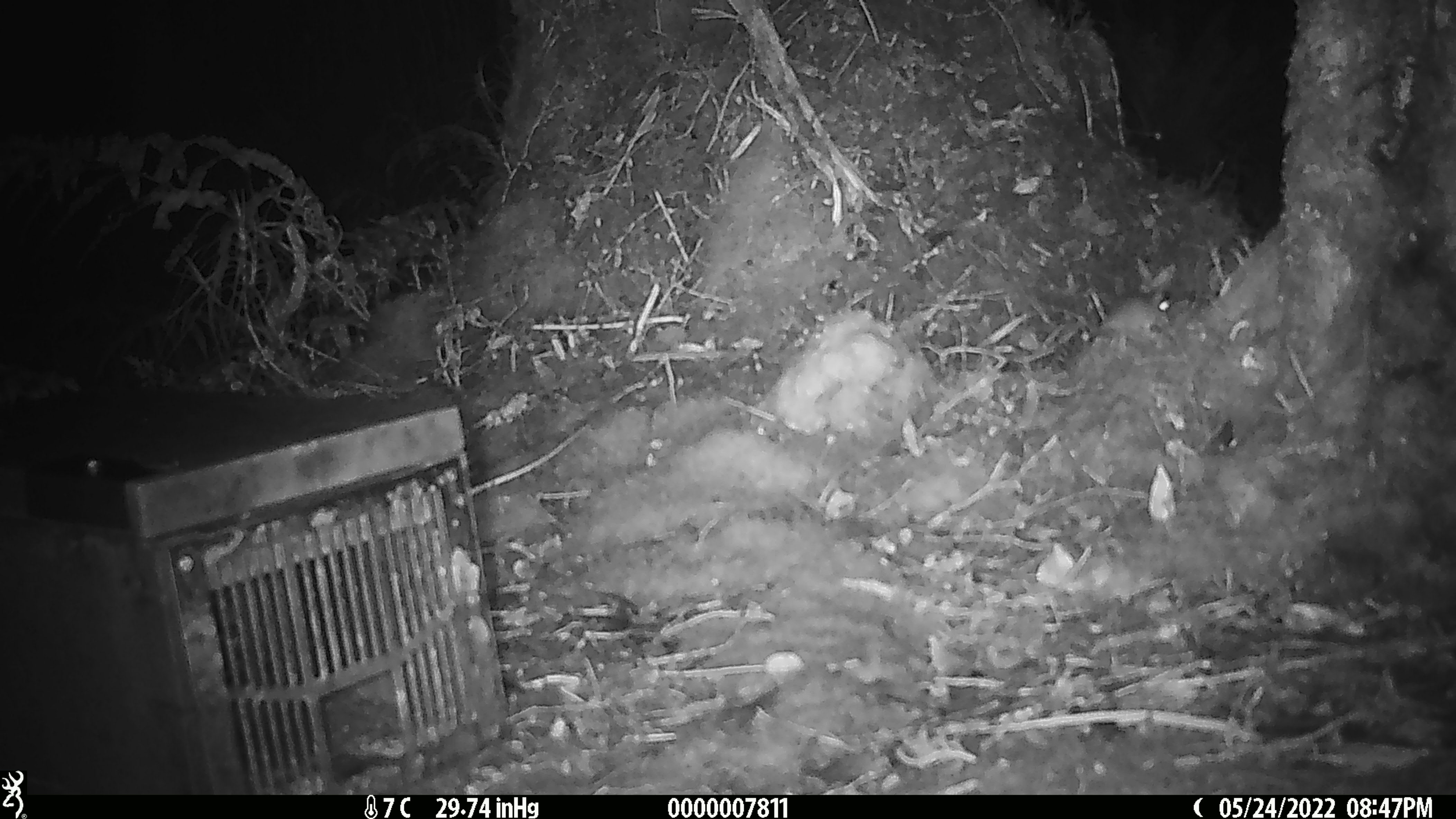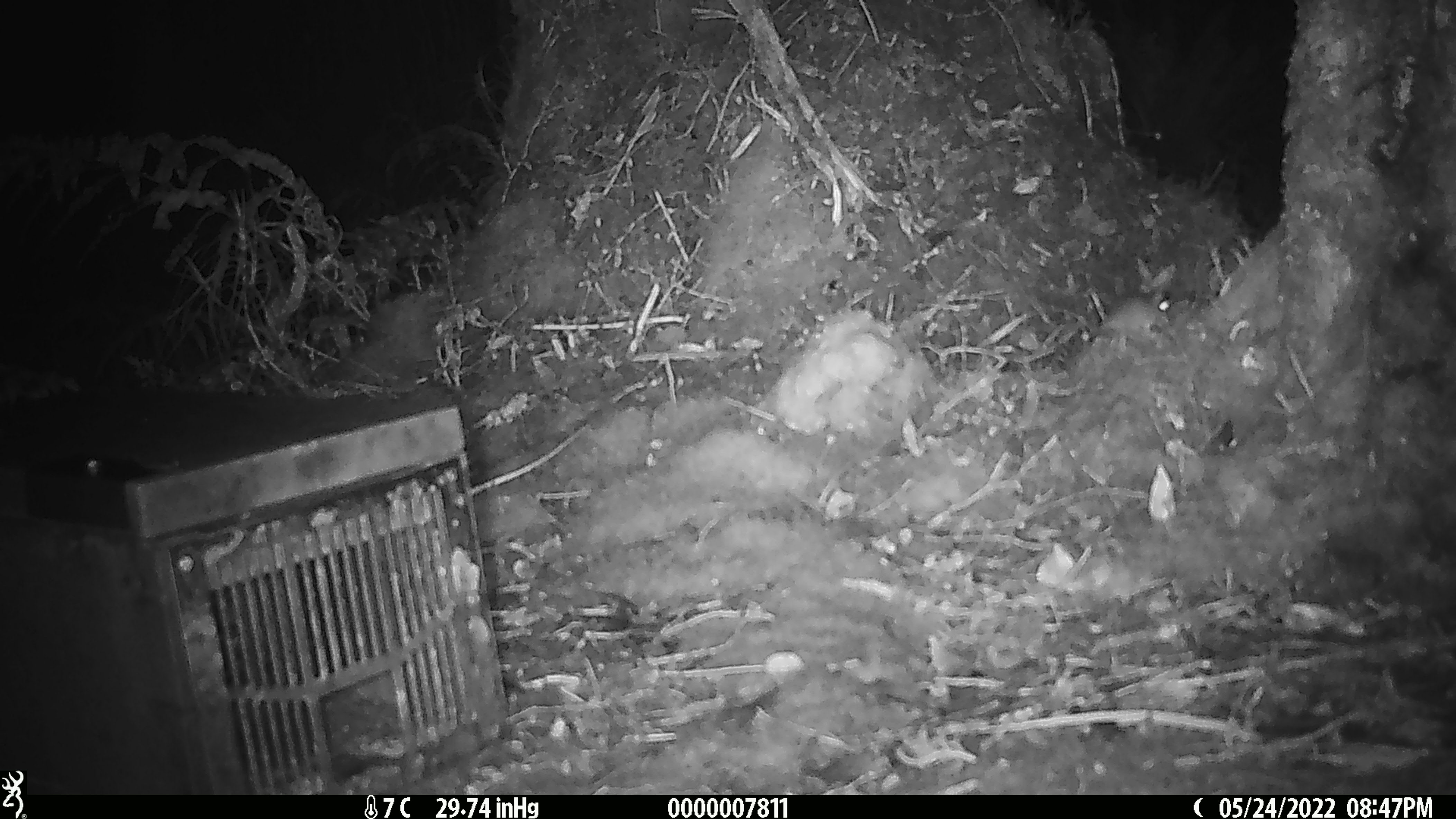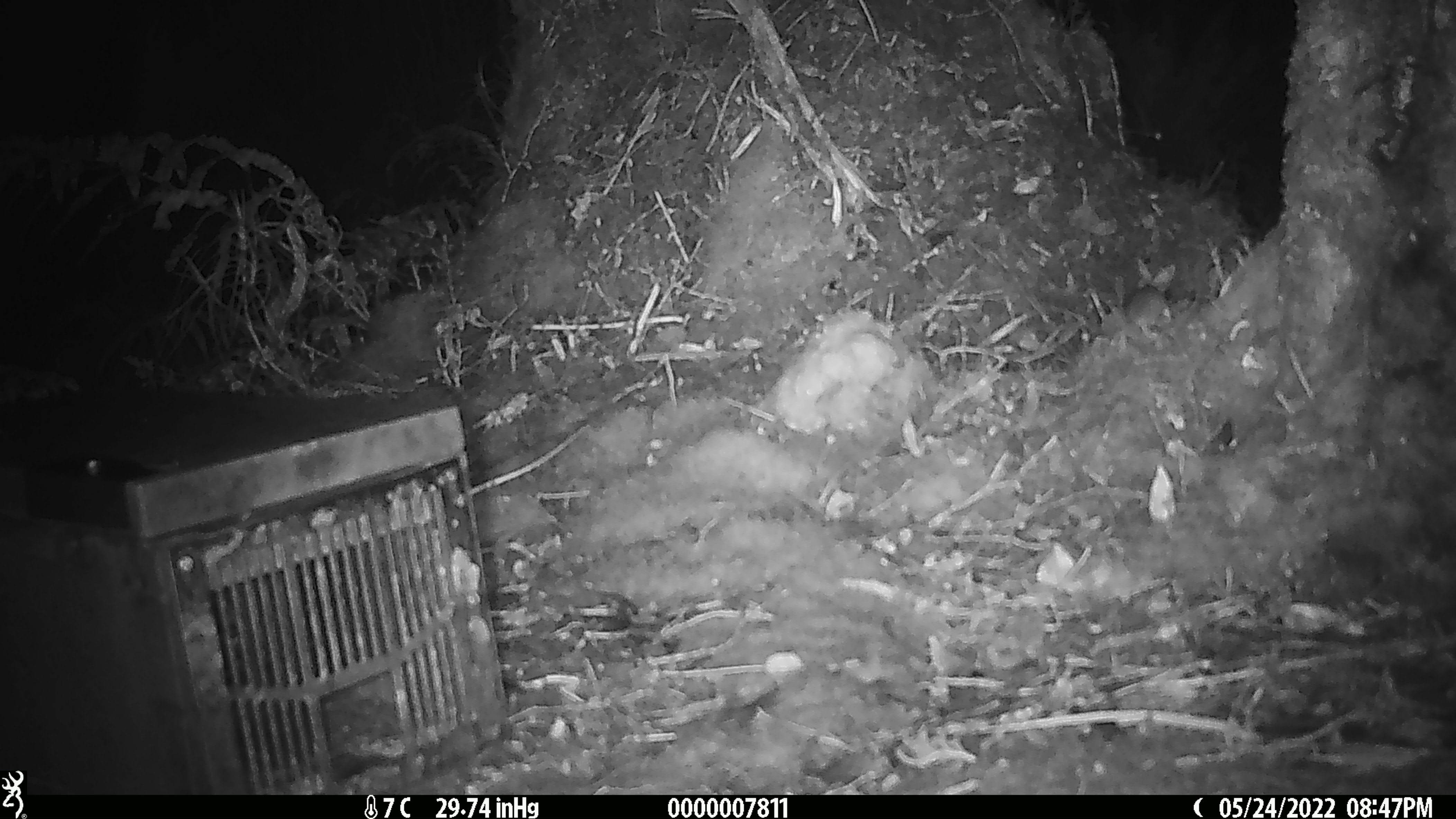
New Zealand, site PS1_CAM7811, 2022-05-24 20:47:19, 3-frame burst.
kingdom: Animalia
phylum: Chordata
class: Mammalia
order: Rodentia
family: Muridae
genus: Mus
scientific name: Mus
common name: mouse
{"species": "mouse (Mus)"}